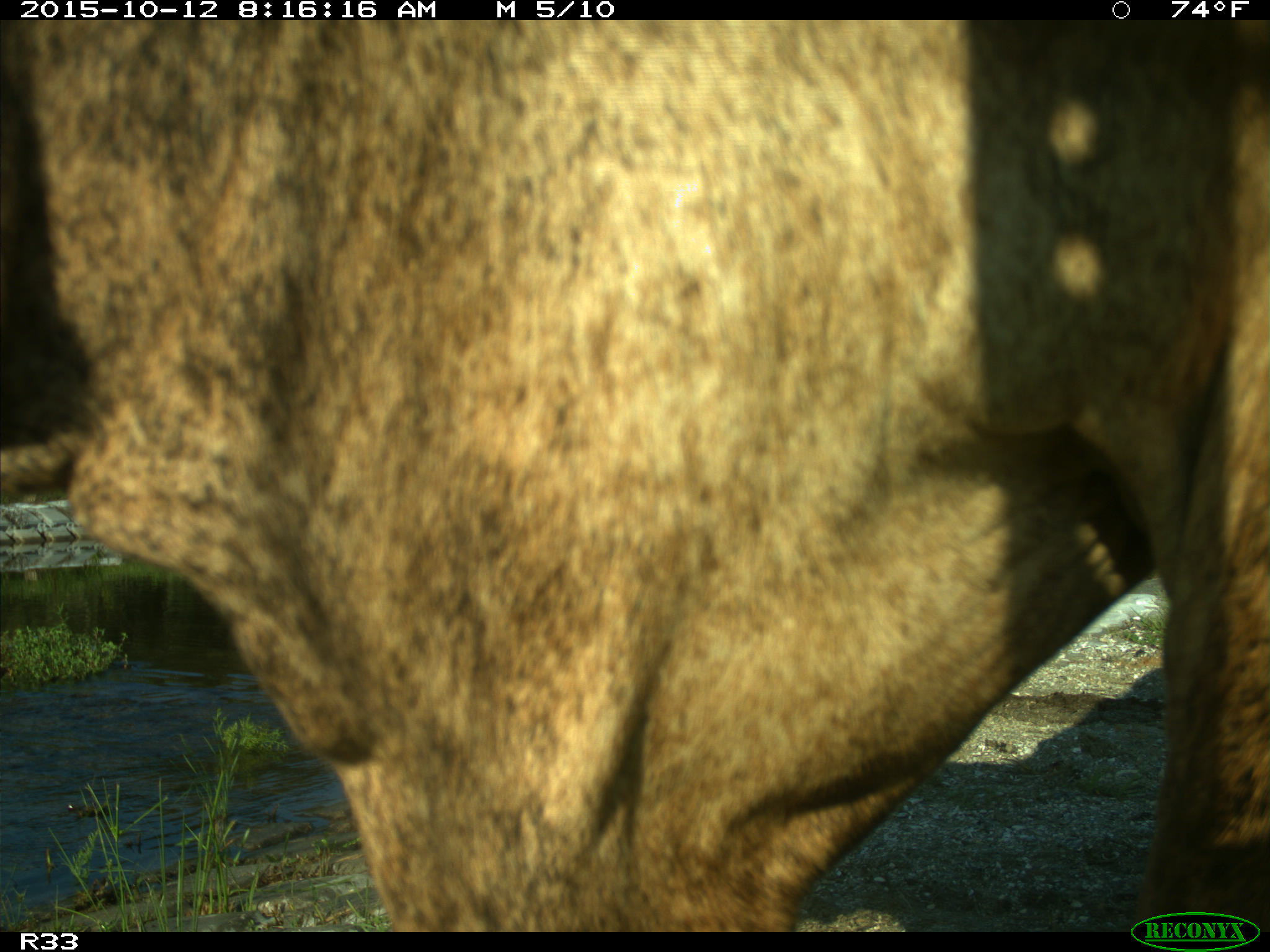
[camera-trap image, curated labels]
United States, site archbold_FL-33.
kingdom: Animalia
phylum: Chordata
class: Mammalia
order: Artiodactyla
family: Bovidae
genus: Bos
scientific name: Bos taurus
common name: domestic cow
Bos taurus (domestic cow).